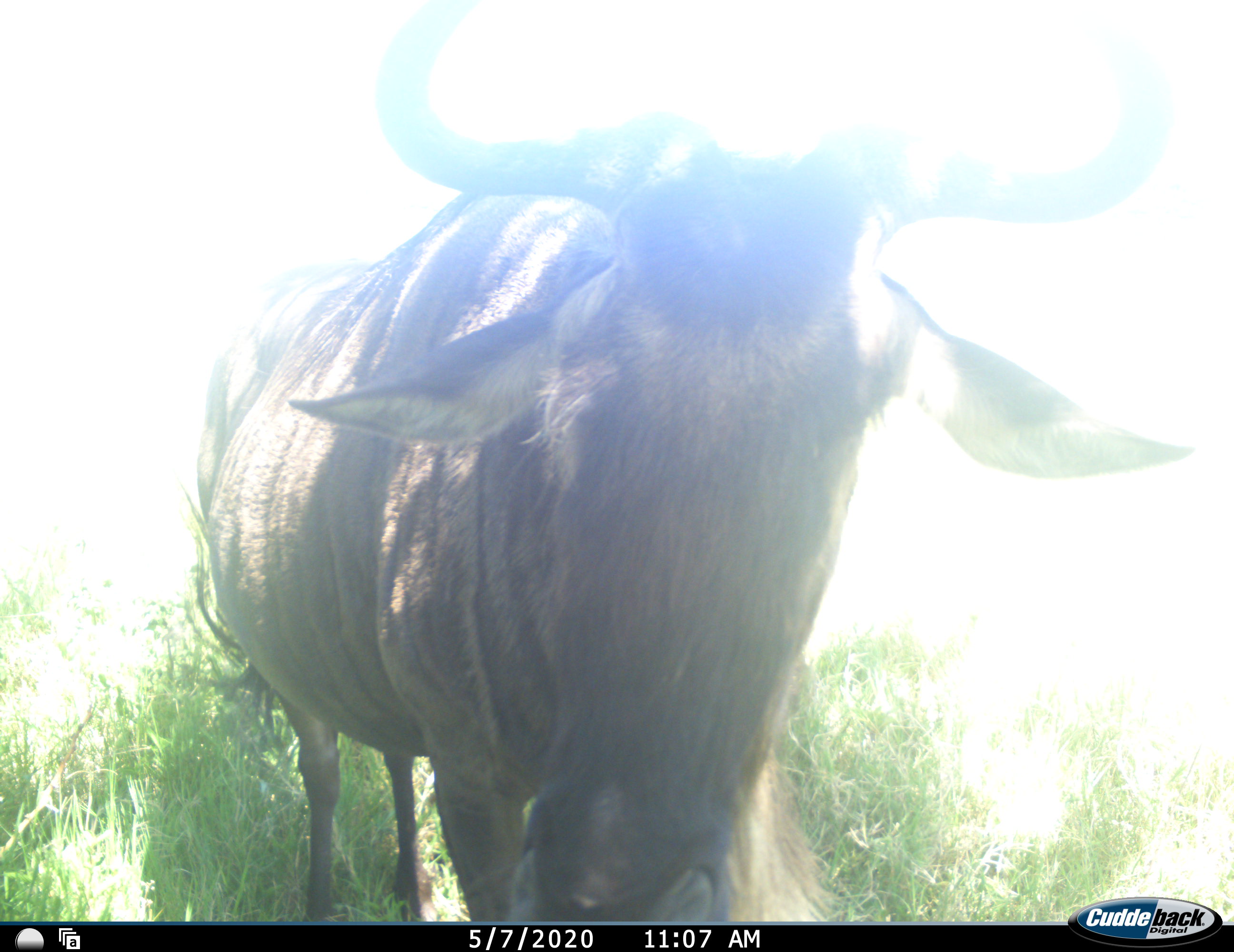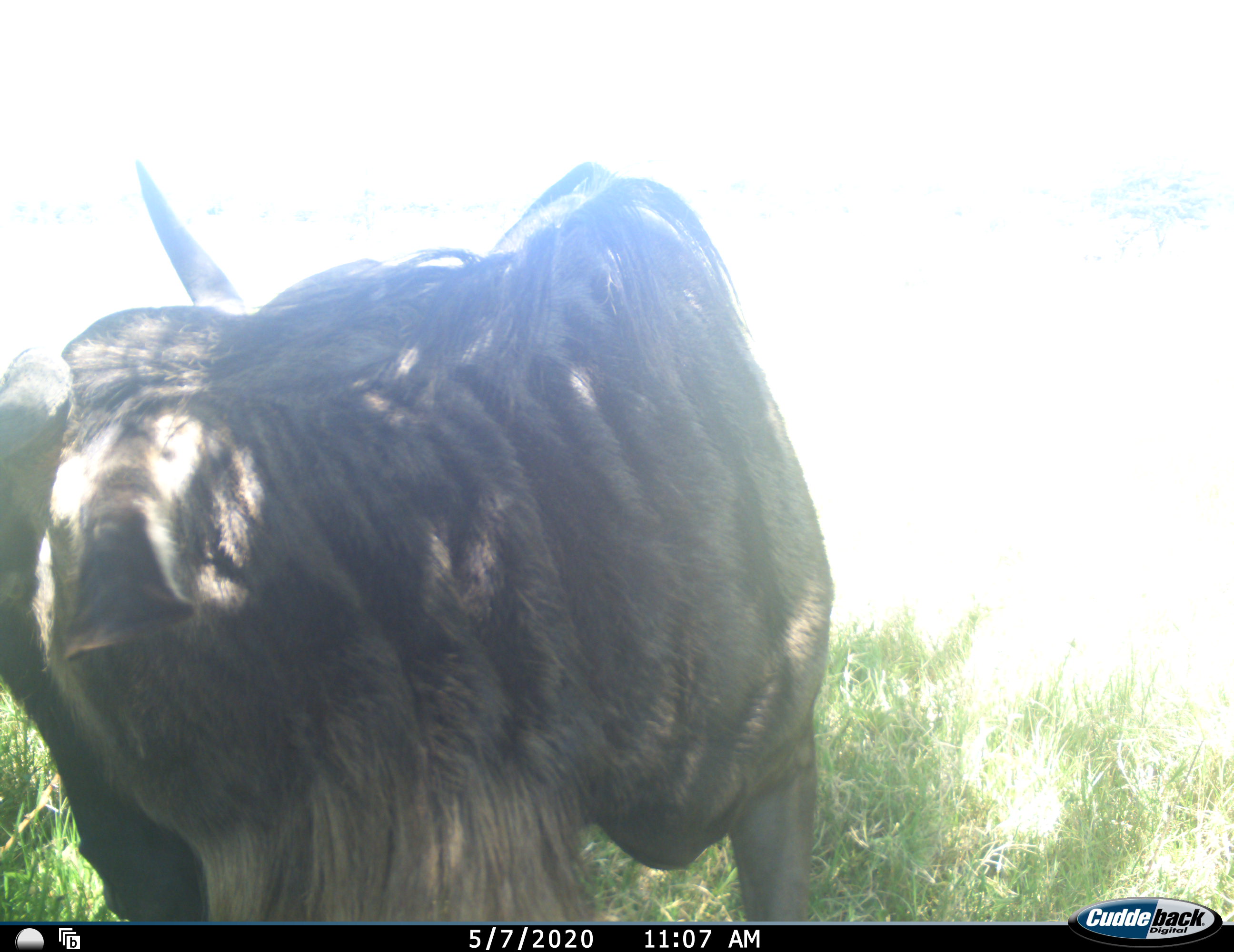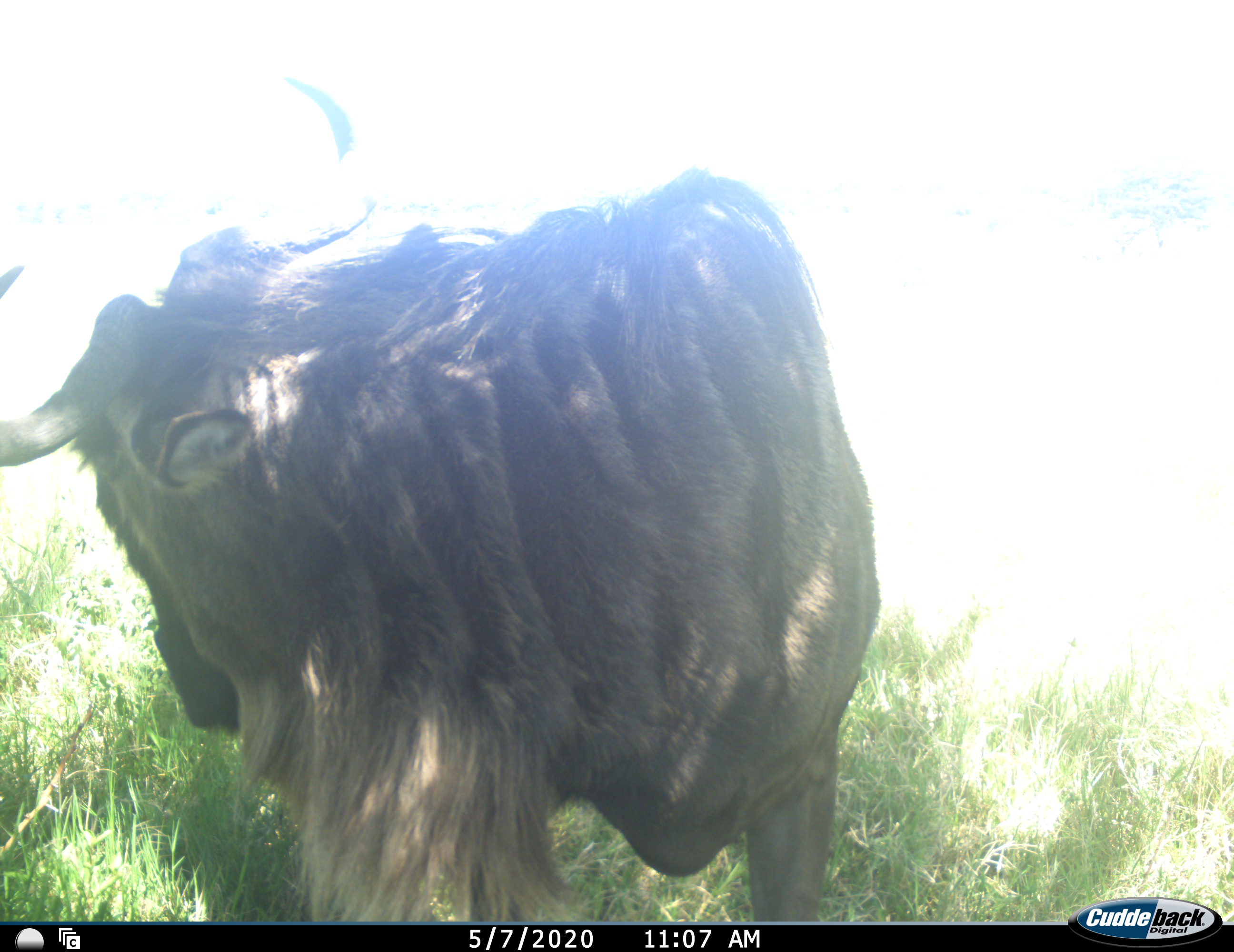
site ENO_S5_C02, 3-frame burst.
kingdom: Animalia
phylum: Chordata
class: Mammalia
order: Artiodactyla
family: Bovidae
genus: Connochaetes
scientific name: Connochaetes taurinus taurinus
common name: blue wildebeest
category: wildebeestblue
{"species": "wildebeestblue (blue wildebeest) (Connochaetes taurinus taurinus)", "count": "1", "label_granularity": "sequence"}